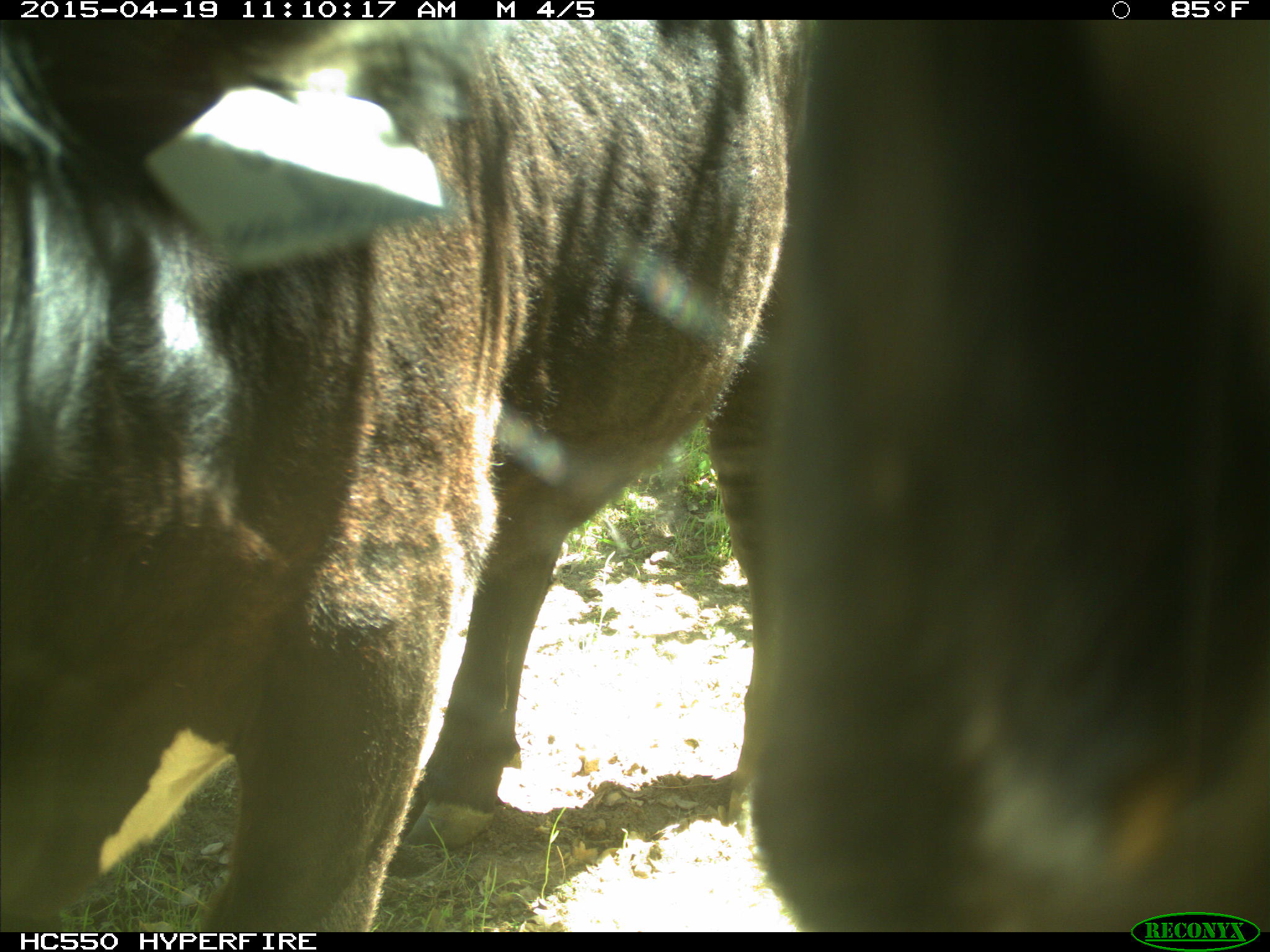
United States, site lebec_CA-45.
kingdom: Animalia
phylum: Chordata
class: Mammalia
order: Artiodactyla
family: Bovidae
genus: Bos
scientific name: Bos taurus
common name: domestic cow